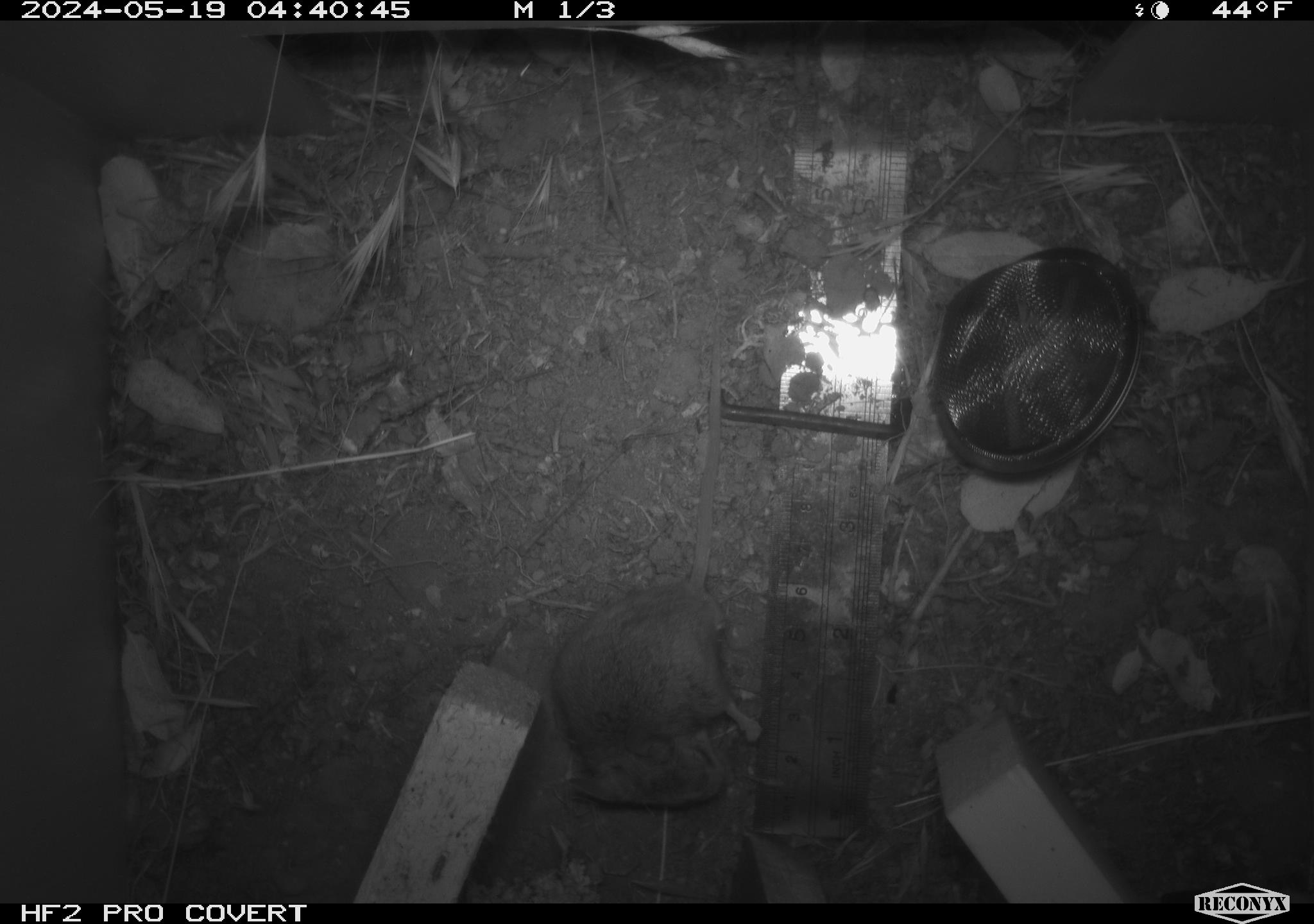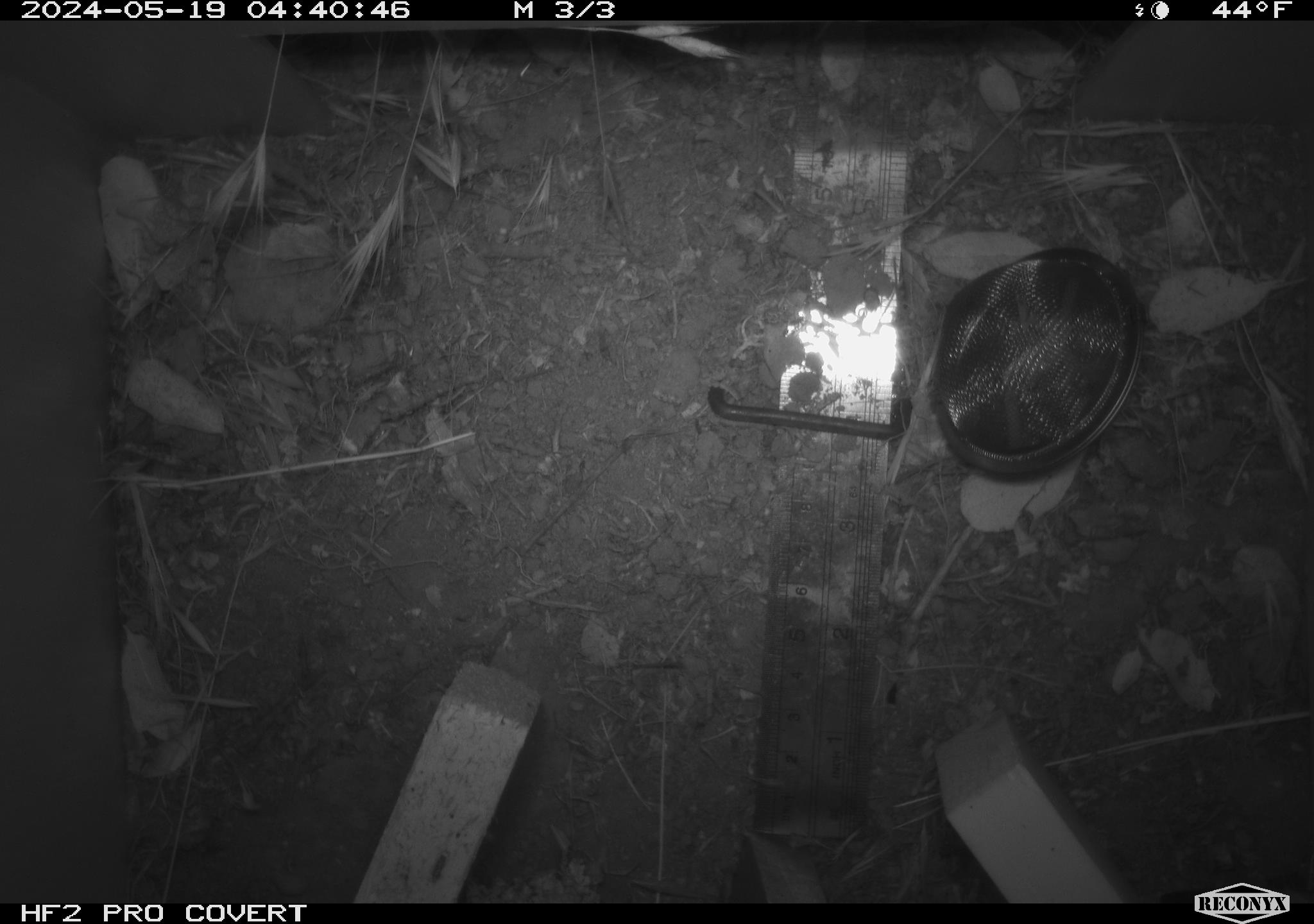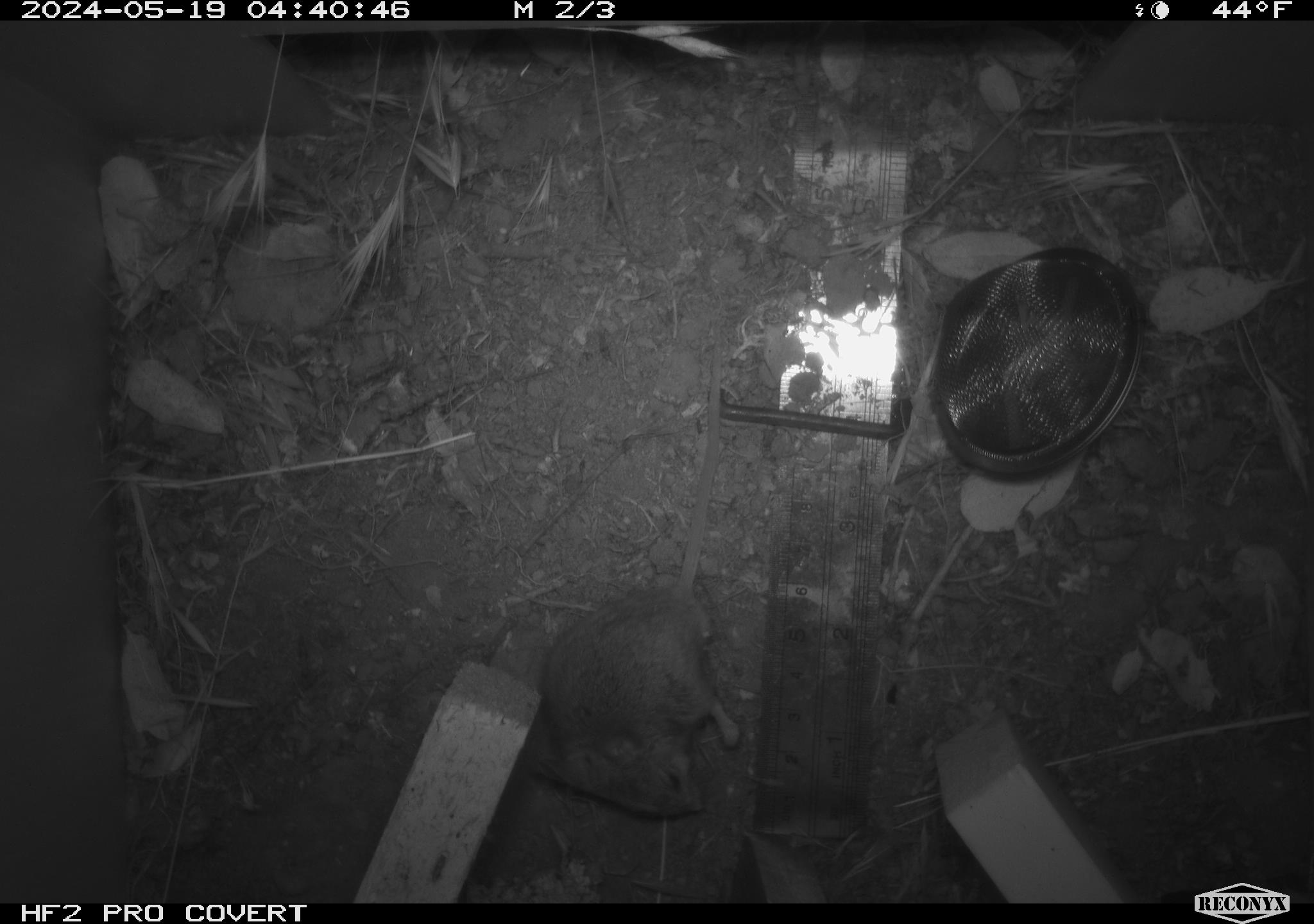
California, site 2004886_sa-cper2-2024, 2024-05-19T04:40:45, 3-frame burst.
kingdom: Animalia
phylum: Chordata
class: Mammalia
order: Rodentia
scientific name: Rodentia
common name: rodent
Rodent (Rodentia).